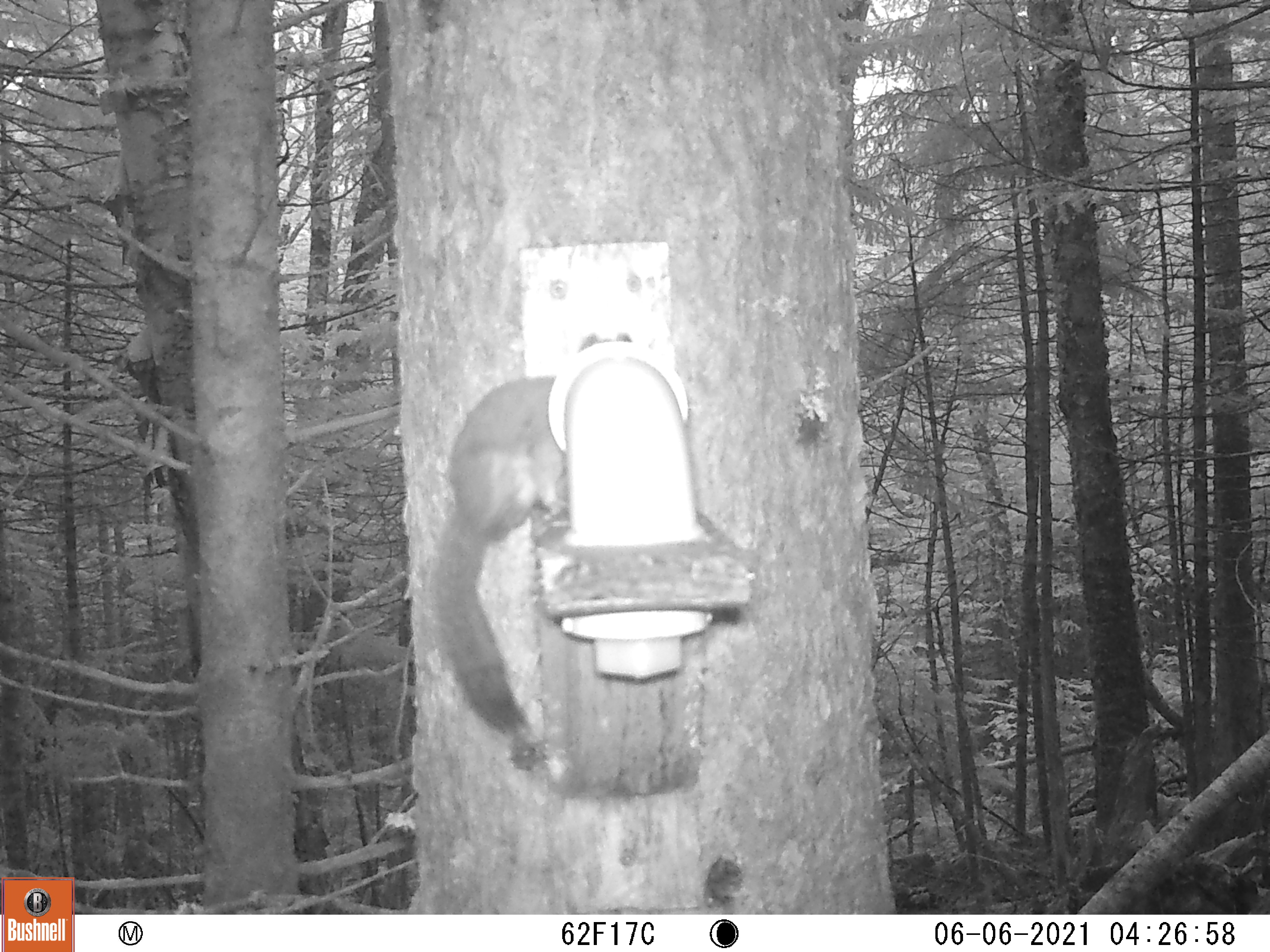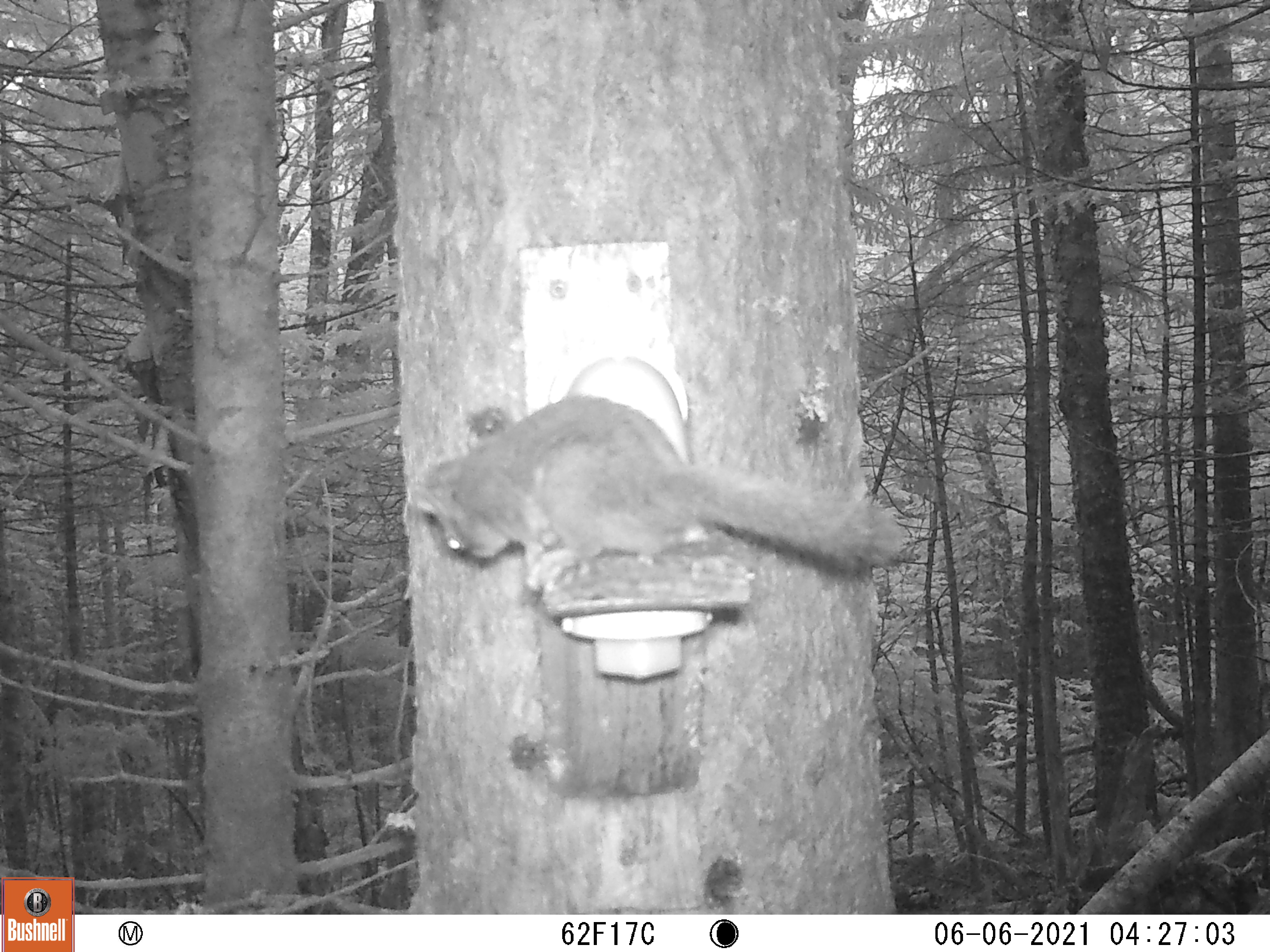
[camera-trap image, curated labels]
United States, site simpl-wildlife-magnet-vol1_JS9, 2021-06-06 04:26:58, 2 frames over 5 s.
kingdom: Animalia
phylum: Chordata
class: Mammalia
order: Rodentia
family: Sciuridae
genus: Tamiasciurus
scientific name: Tamiasciurus hudsonicus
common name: red squirrel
Red squirrel (Tamiasciurus hudsonicus).